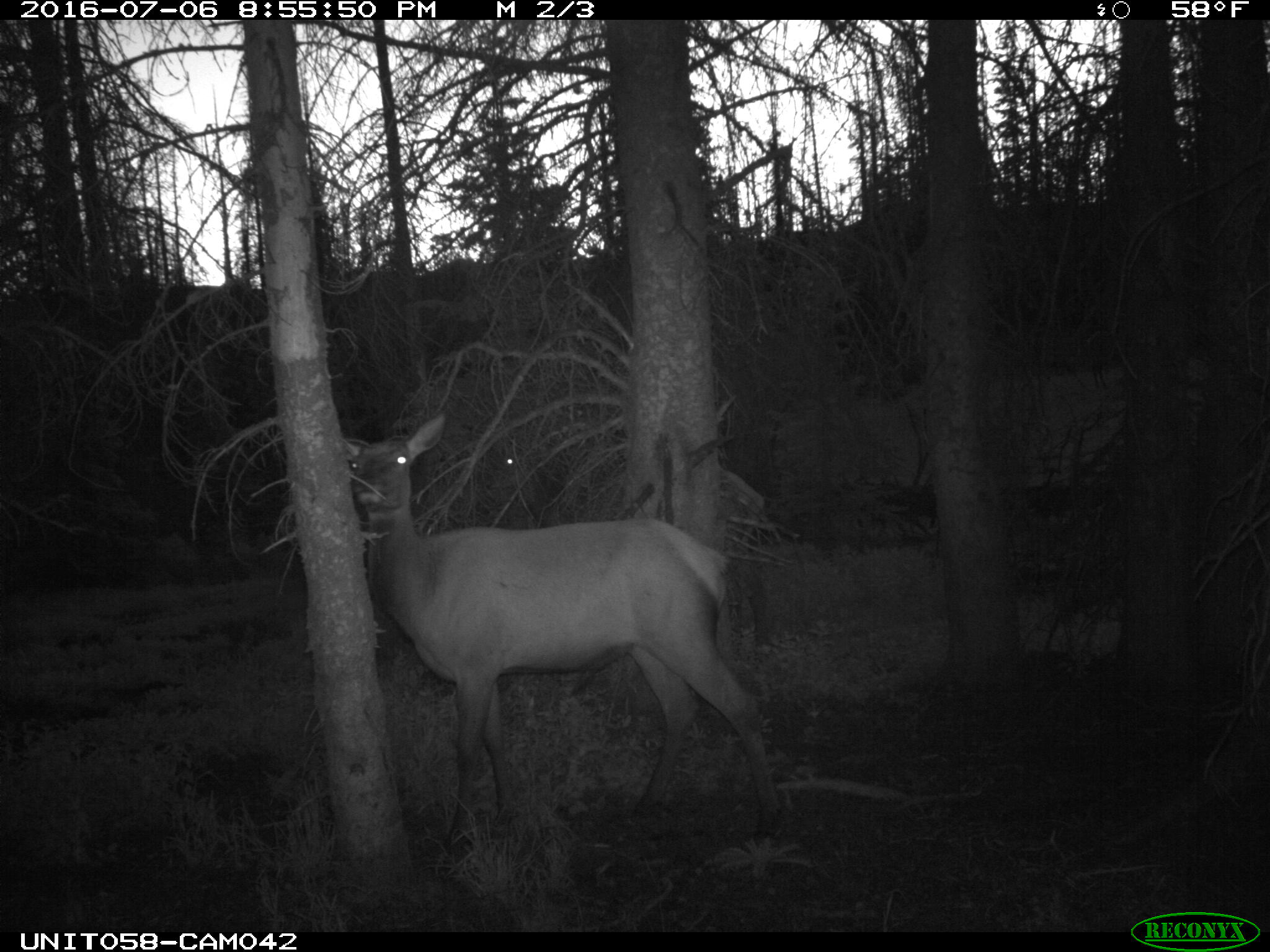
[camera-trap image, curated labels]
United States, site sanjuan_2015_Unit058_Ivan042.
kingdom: Animalia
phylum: Chordata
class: Mammalia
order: Artiodactyla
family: Cervidae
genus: Cervus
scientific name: Cervus elaphus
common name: red deer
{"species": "Cervus elaphus (red deer)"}